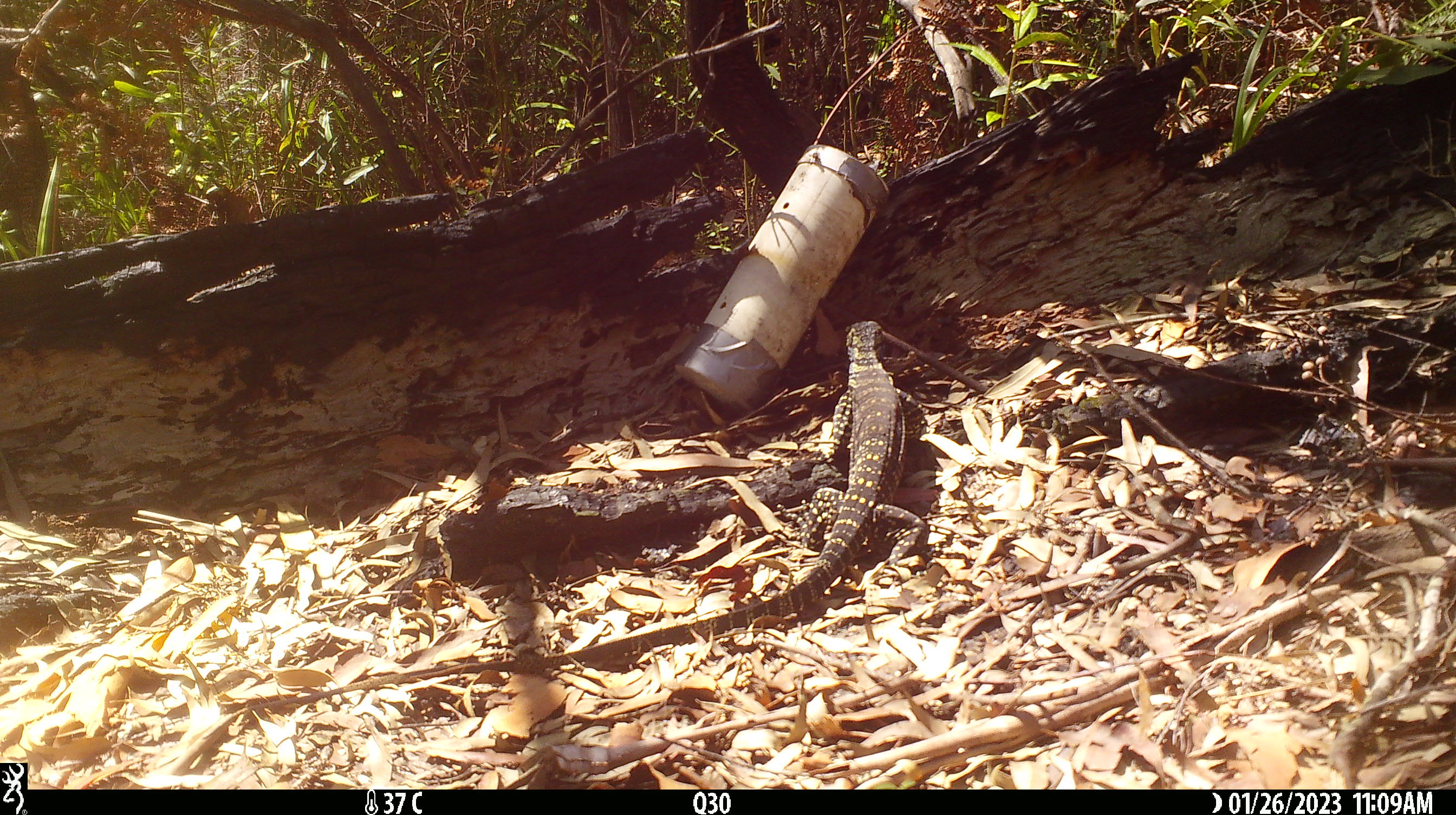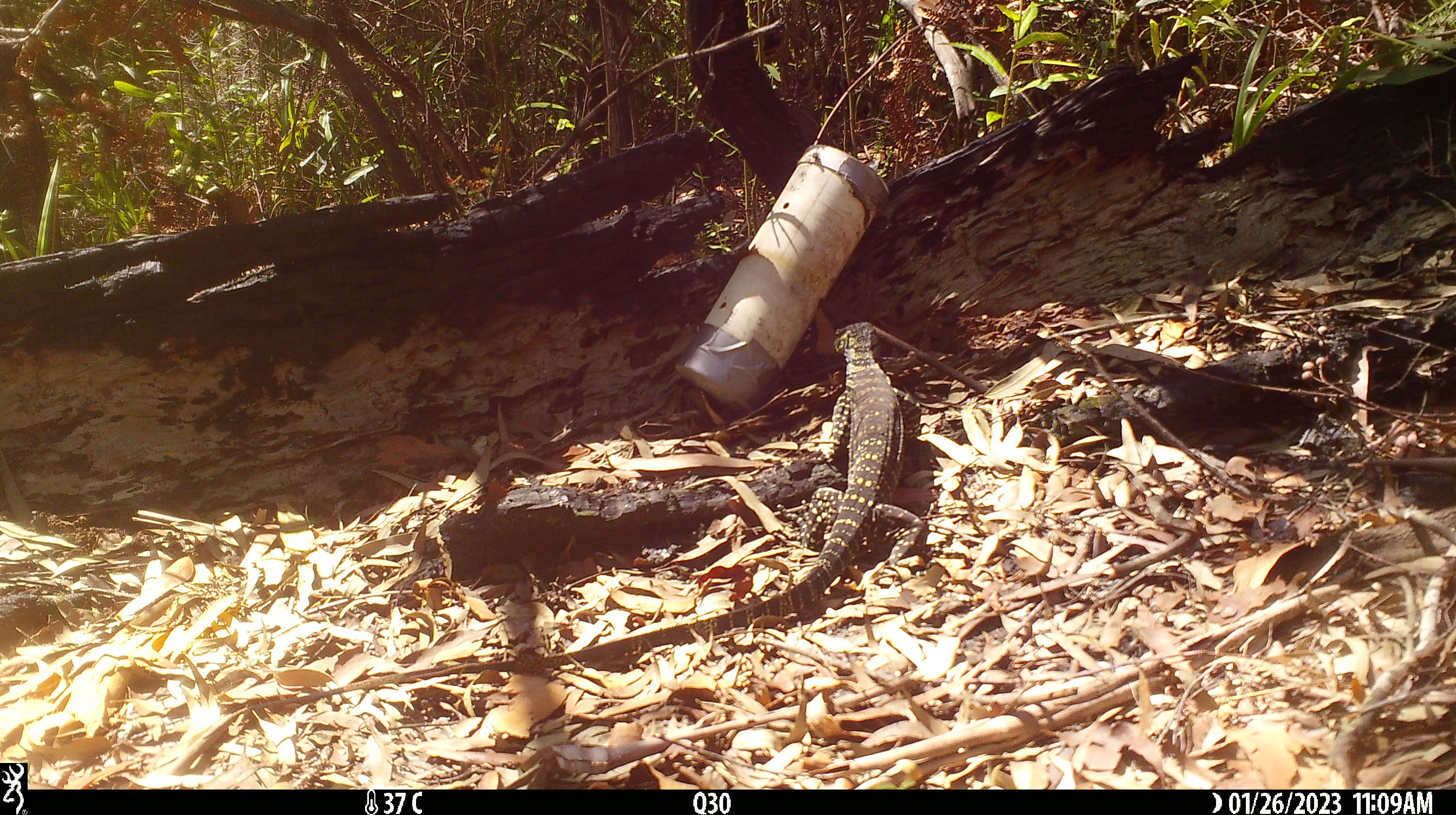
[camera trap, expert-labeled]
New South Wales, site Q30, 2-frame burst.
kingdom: Animalia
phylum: Chordata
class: Reptilia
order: Squamata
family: Varanidae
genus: Varanus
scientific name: Varanus varius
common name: lace monitor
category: goanna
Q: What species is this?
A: Goanna (lace monitor) (Varanus varius).